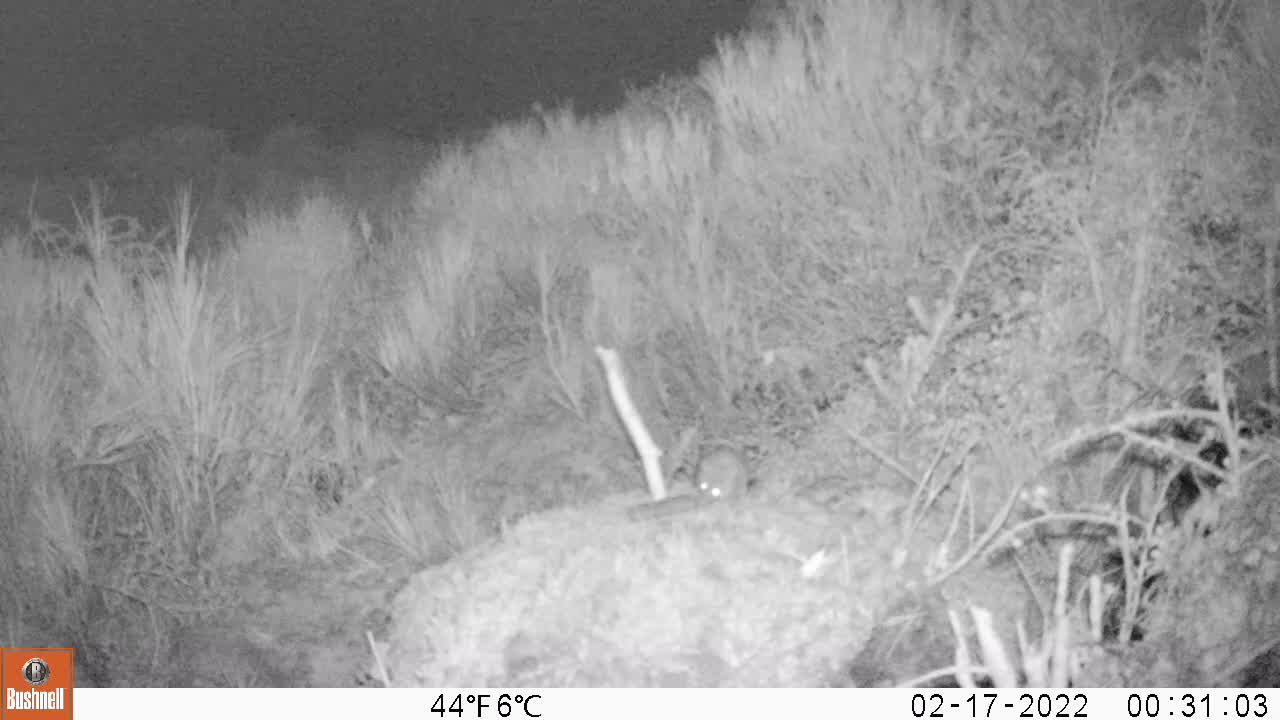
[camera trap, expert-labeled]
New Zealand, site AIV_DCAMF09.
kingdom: Animalia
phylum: Chordata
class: Mammalia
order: Rodentia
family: Muridae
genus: Mus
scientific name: Mus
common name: mouse